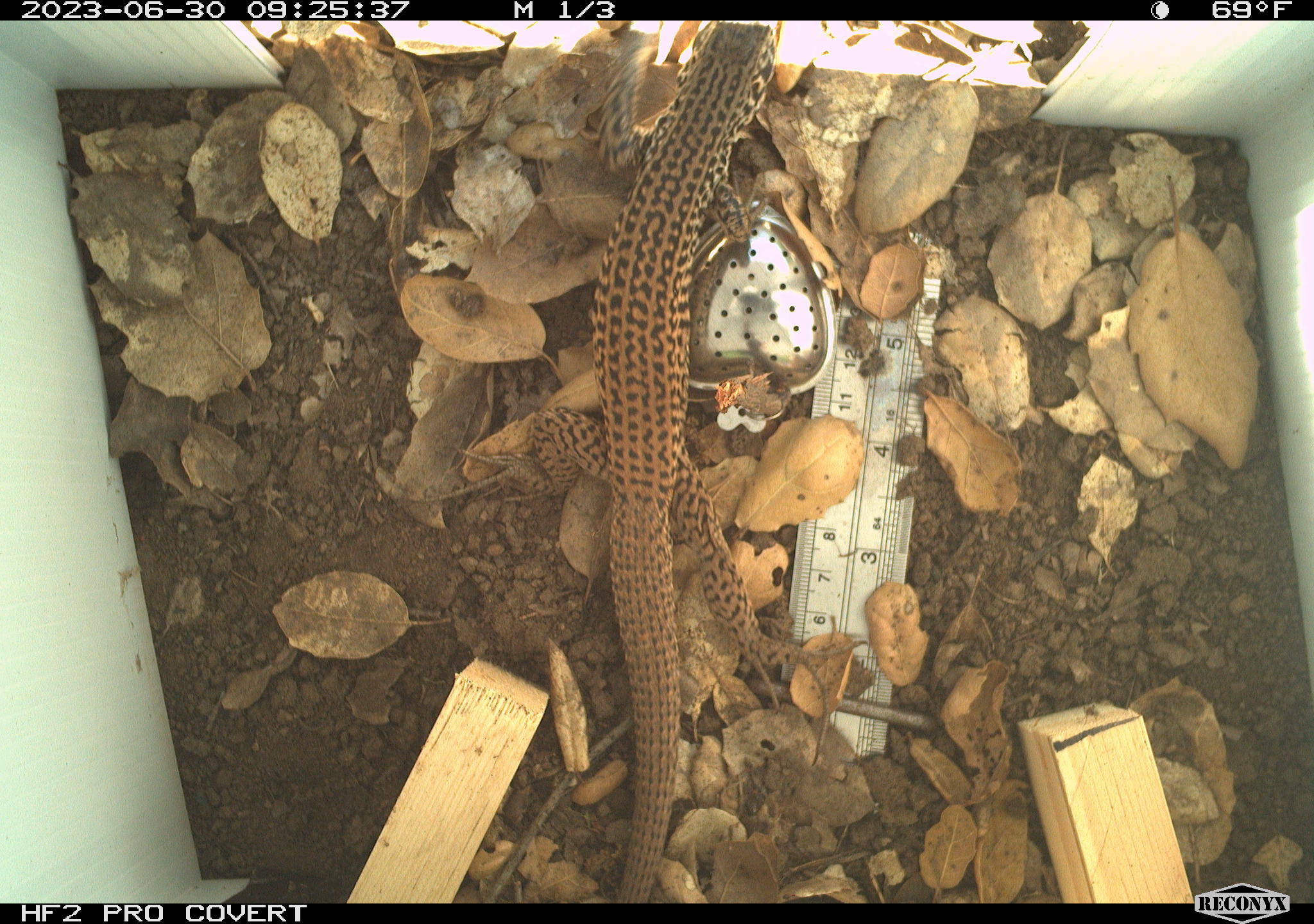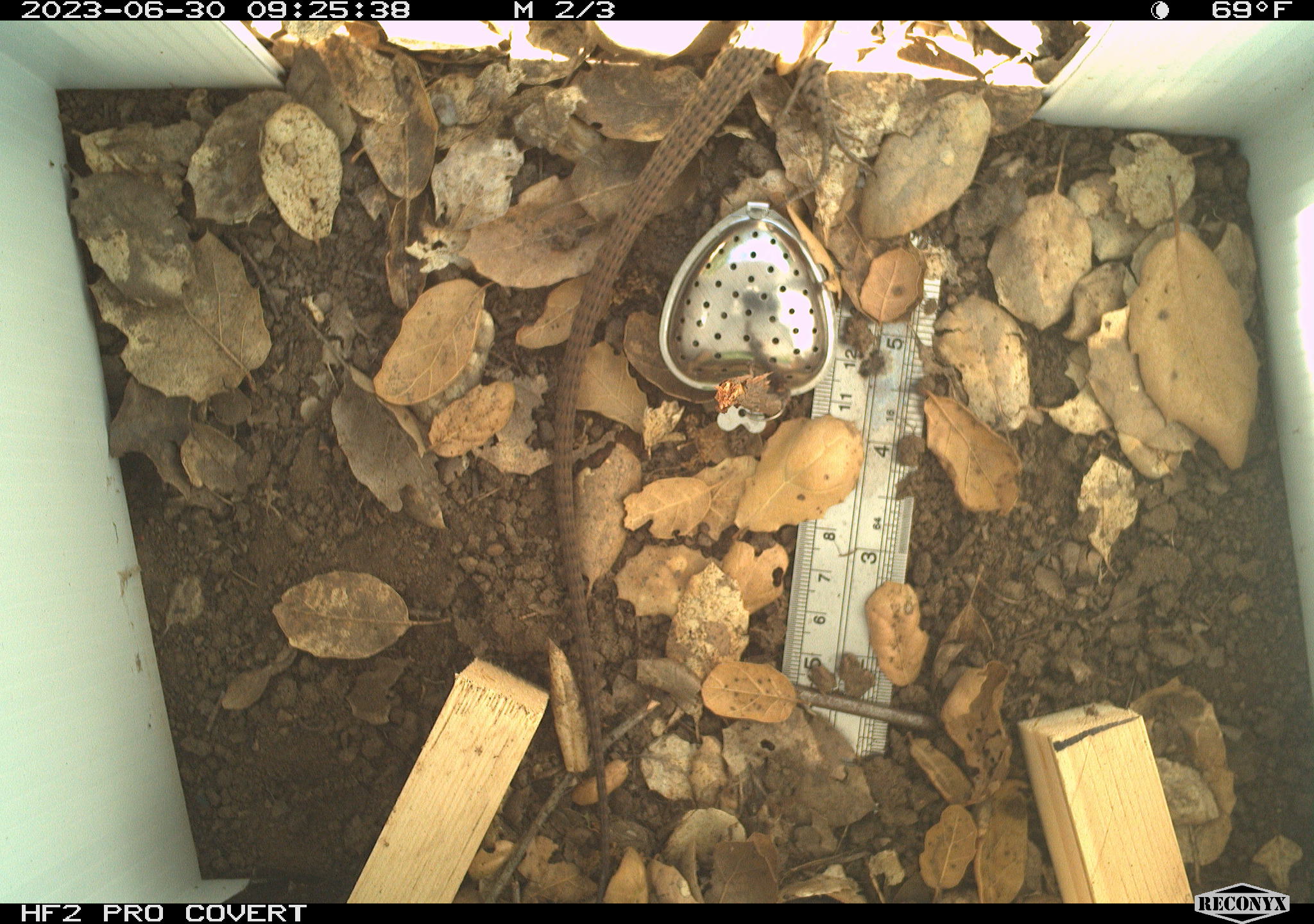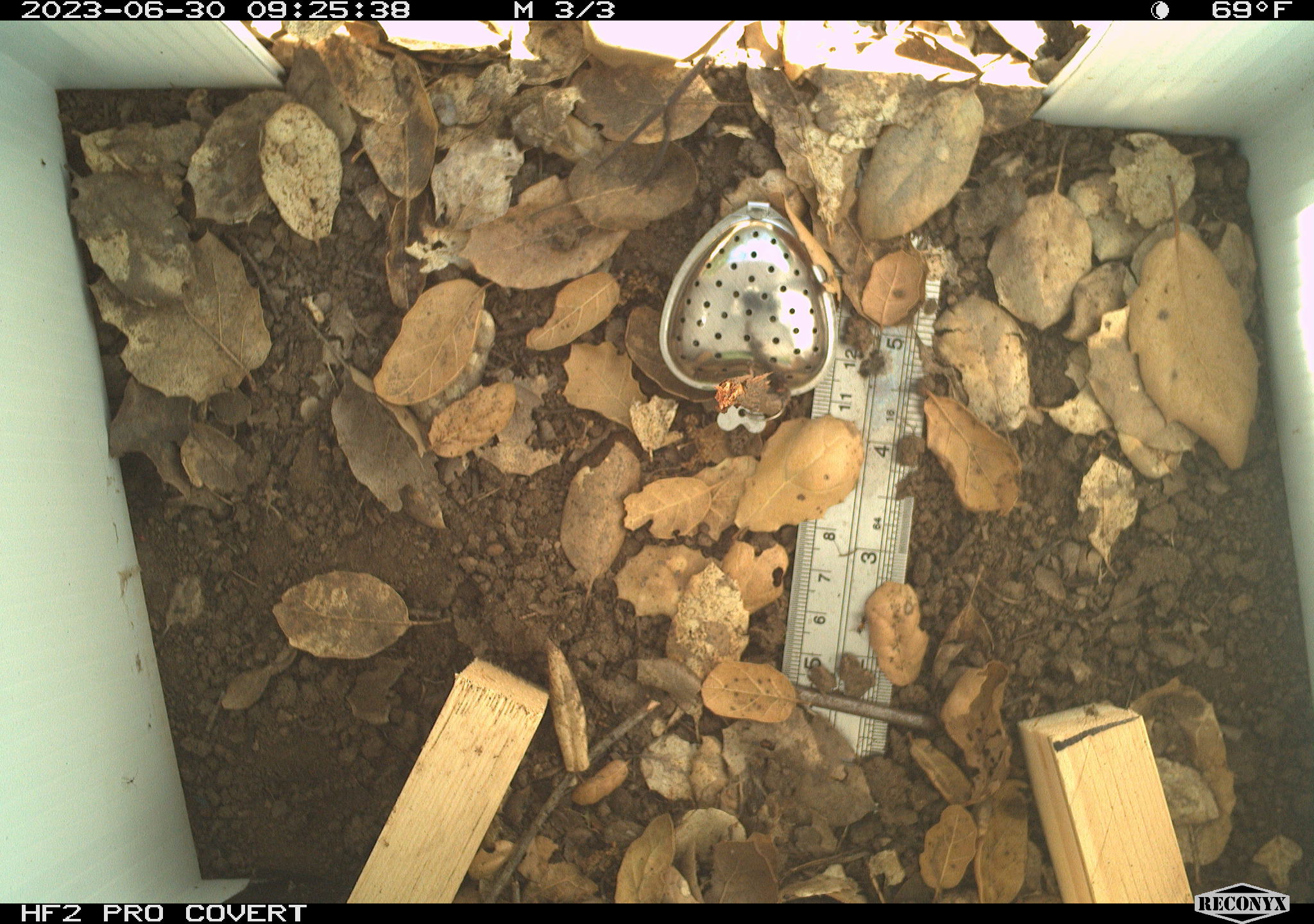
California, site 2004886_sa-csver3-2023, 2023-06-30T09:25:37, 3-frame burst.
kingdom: Animalia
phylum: Chordata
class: Reptilia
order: Squamata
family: Teiidae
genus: Aspidoscelis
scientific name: Aspidoscelis tigris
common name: western whiptail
Western whiptail (Aspidoscelis tigris).